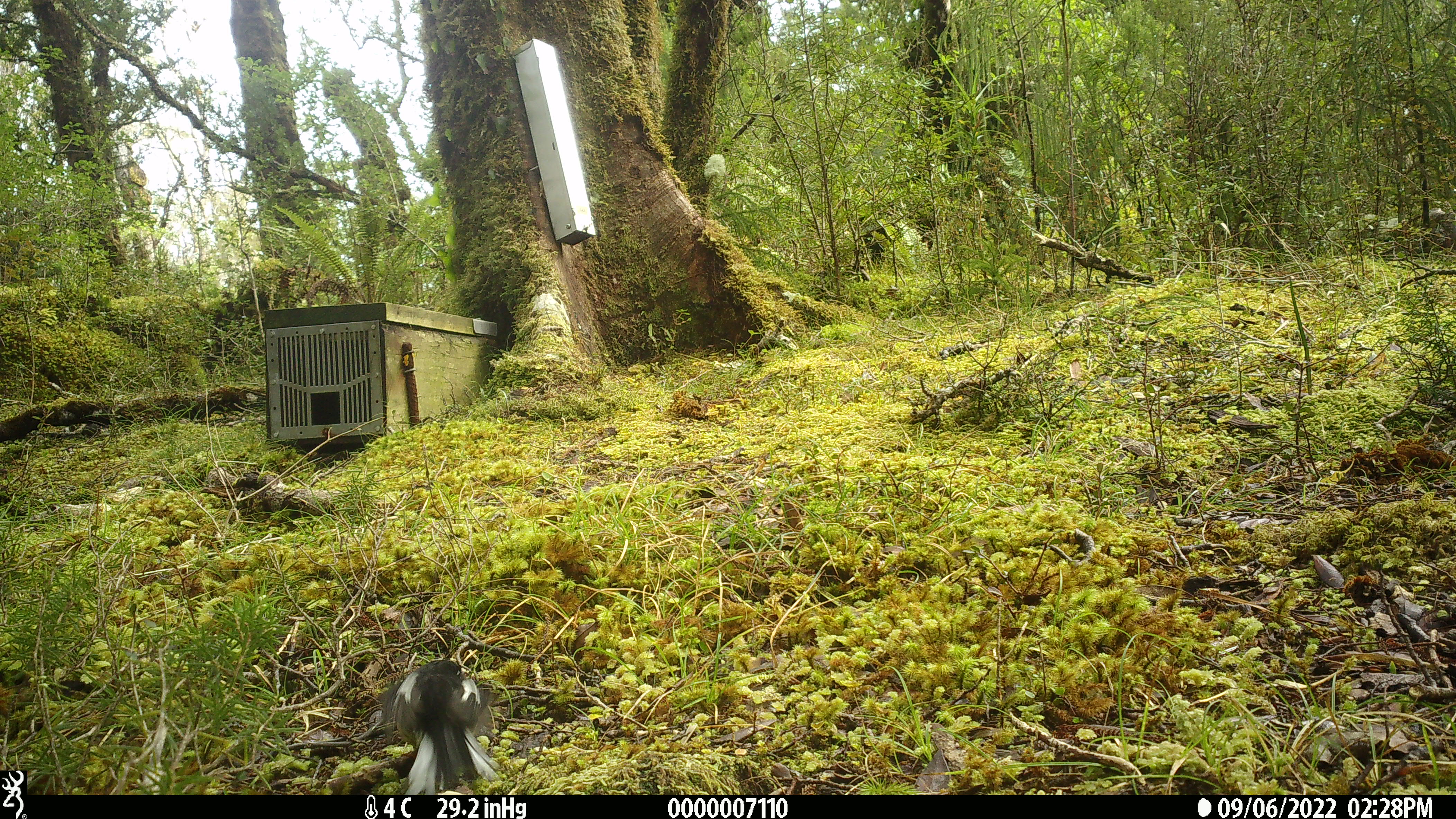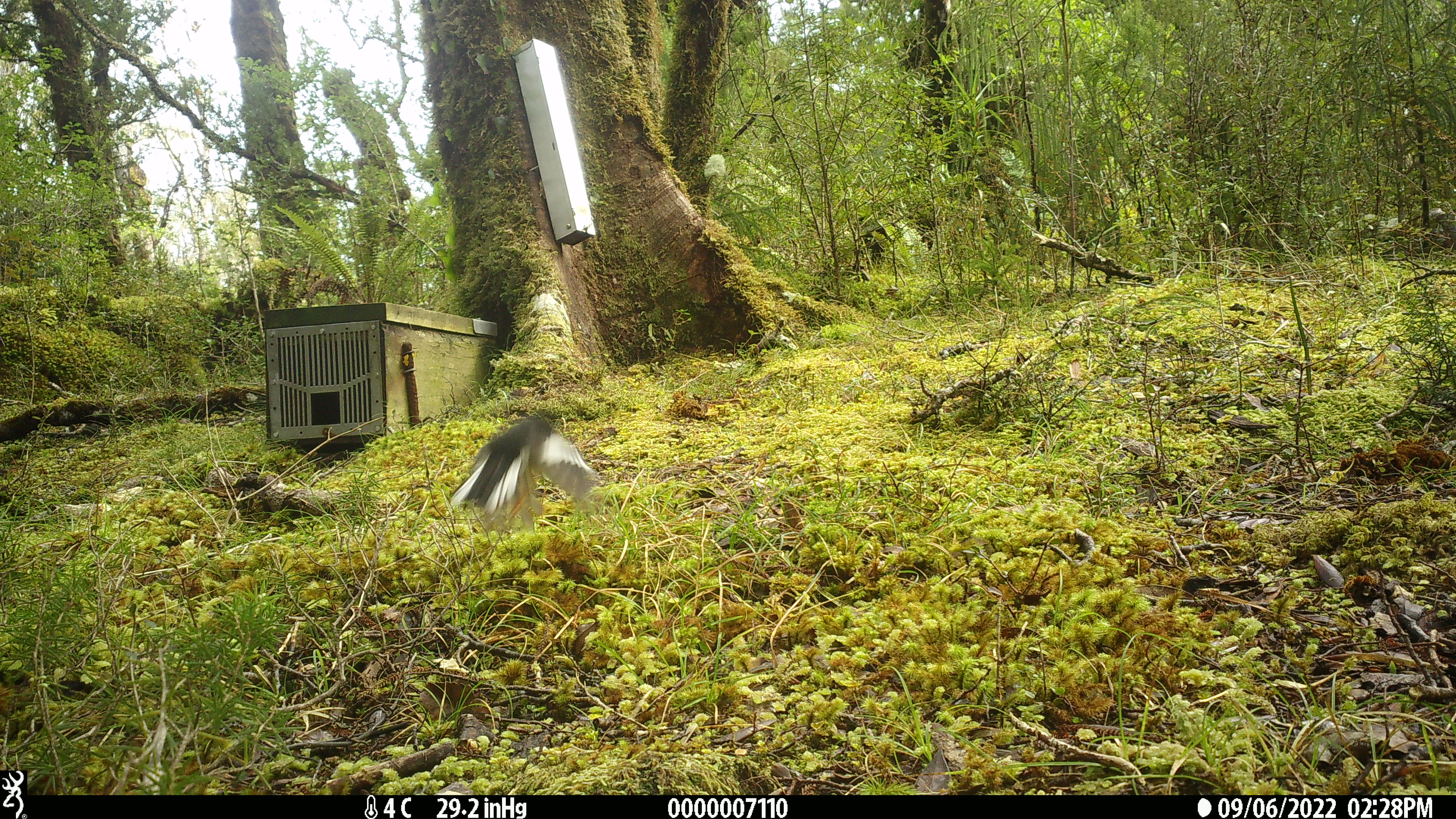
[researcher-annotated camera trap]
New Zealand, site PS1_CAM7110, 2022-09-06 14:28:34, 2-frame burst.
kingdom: Animalia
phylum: Chordata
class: Aves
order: Passeriformes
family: Petroicidae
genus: Petroica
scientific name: Petroica macrocephala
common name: tomtit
Tomtit (Petroica macrocephala).